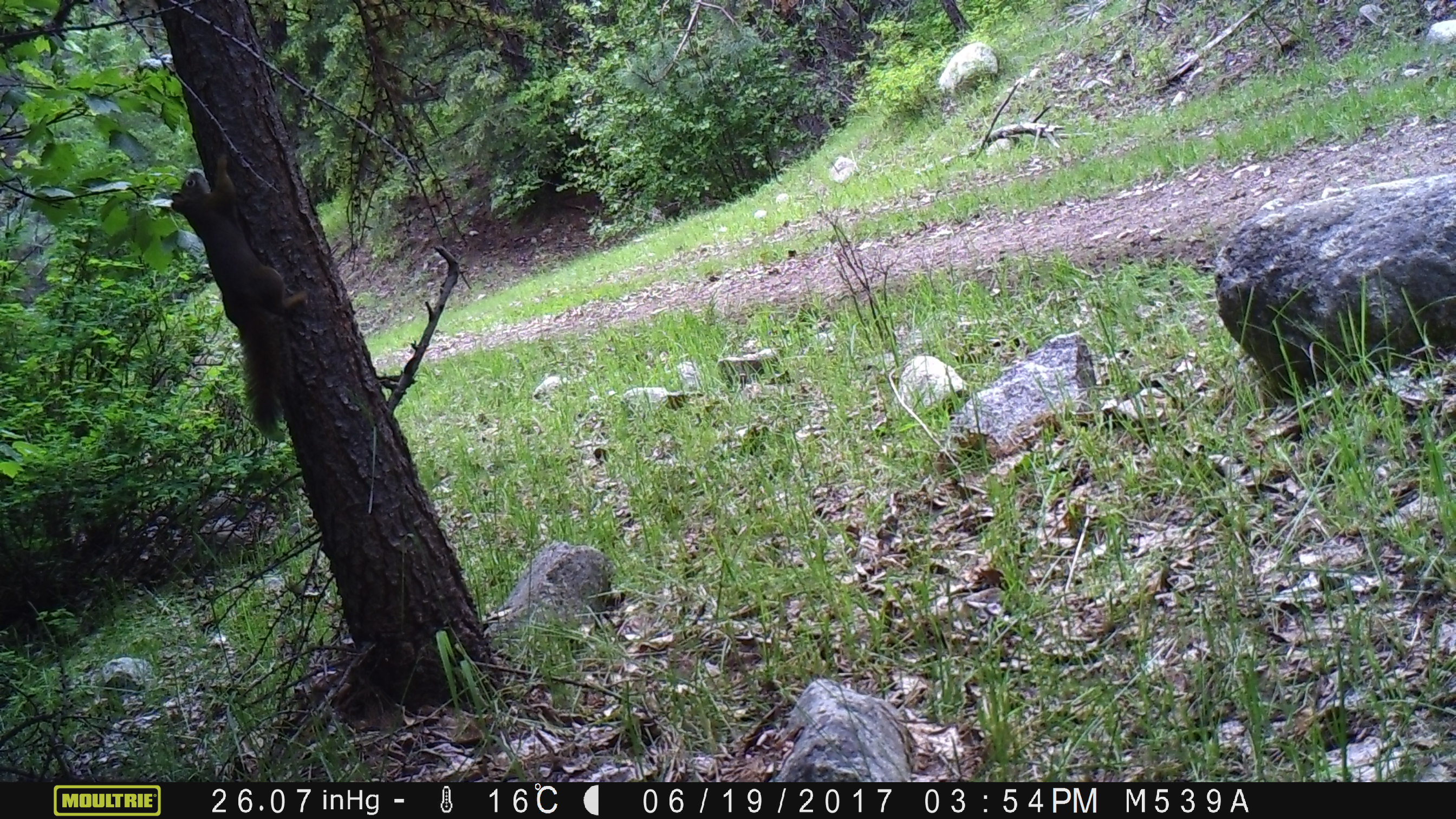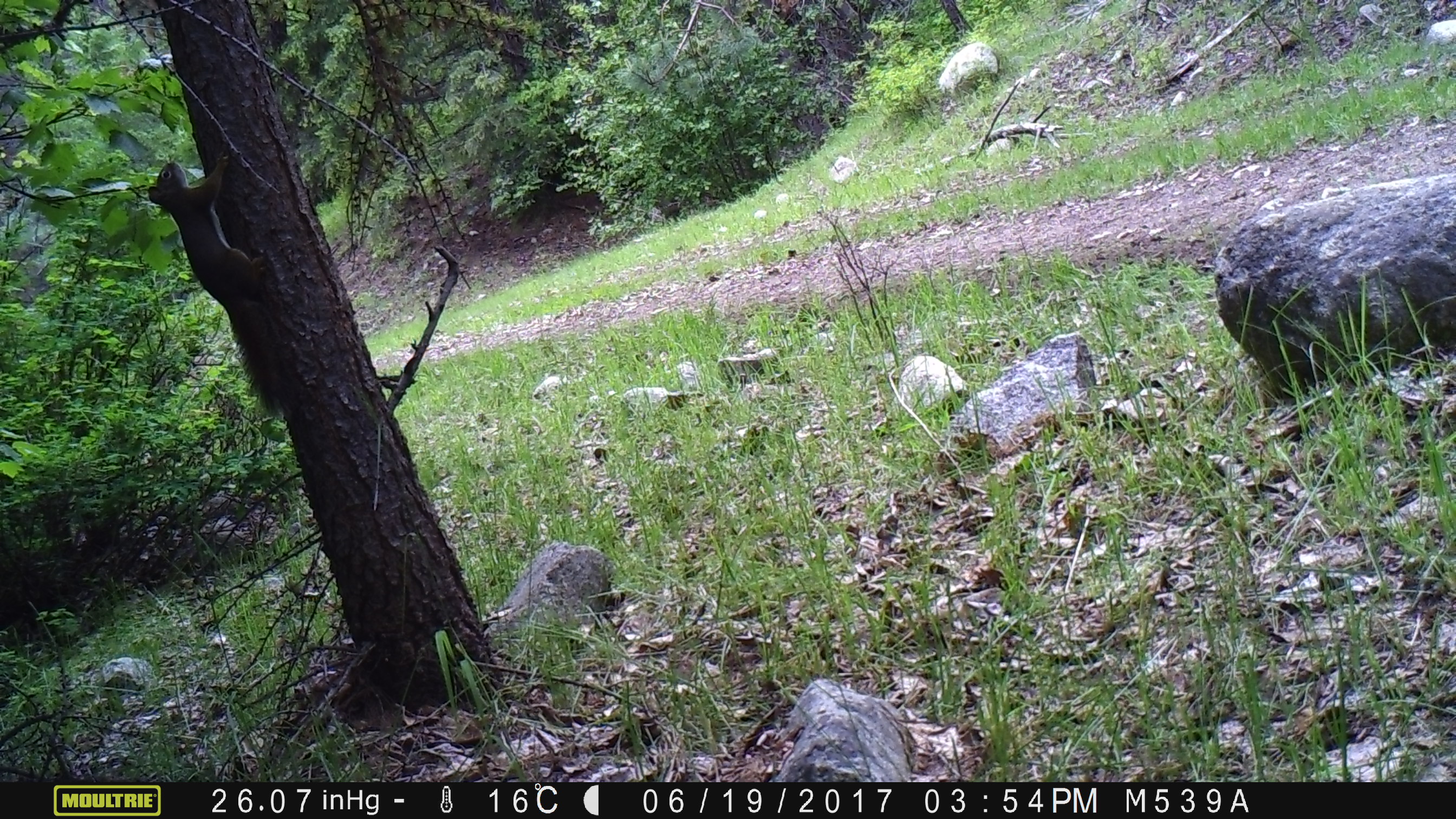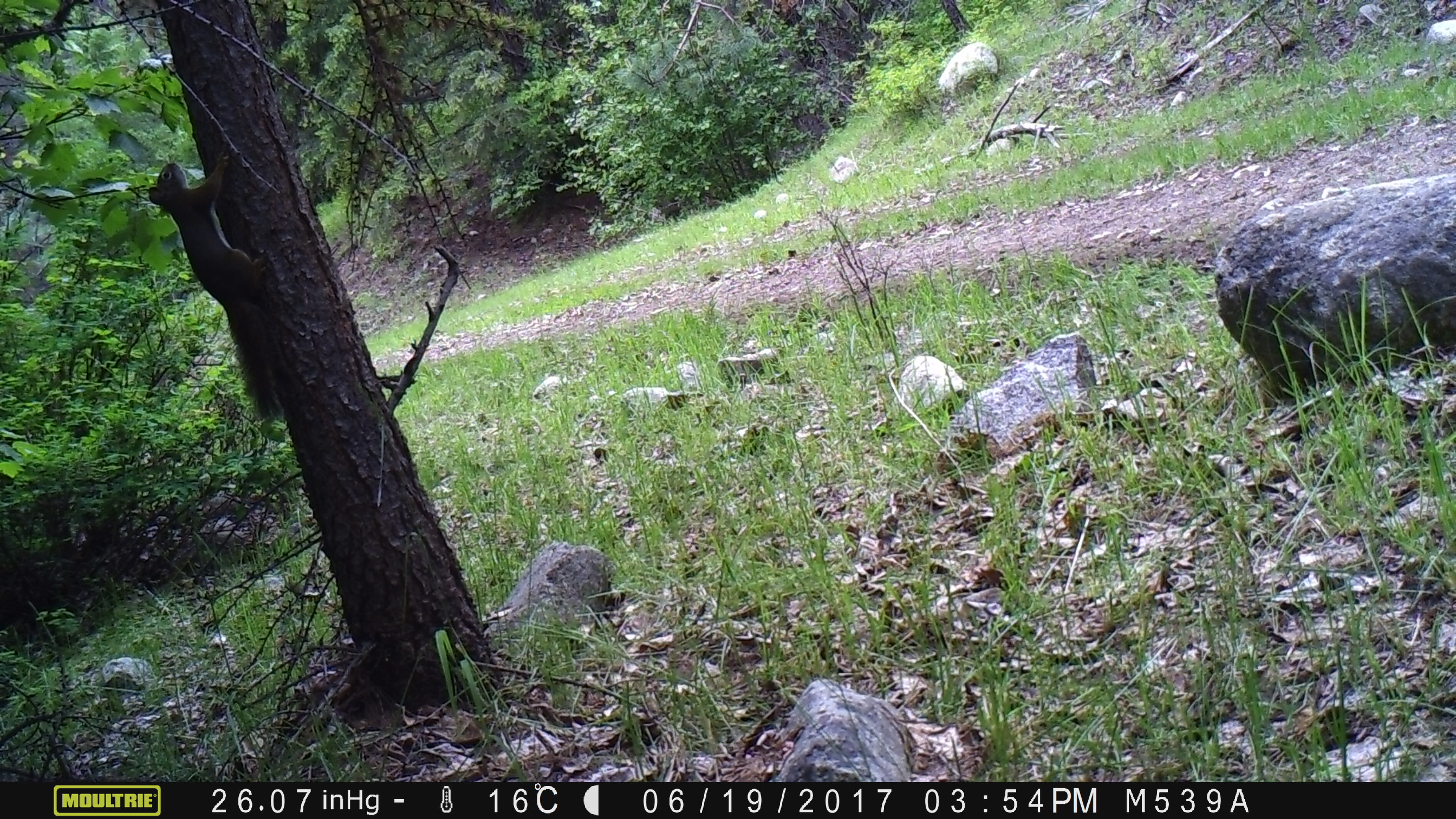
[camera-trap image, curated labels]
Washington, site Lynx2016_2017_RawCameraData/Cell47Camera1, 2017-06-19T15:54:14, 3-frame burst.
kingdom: Animalia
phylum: Chordata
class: Mammalia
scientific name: Mammalia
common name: small mammal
Small mammal (Mammalia). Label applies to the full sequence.